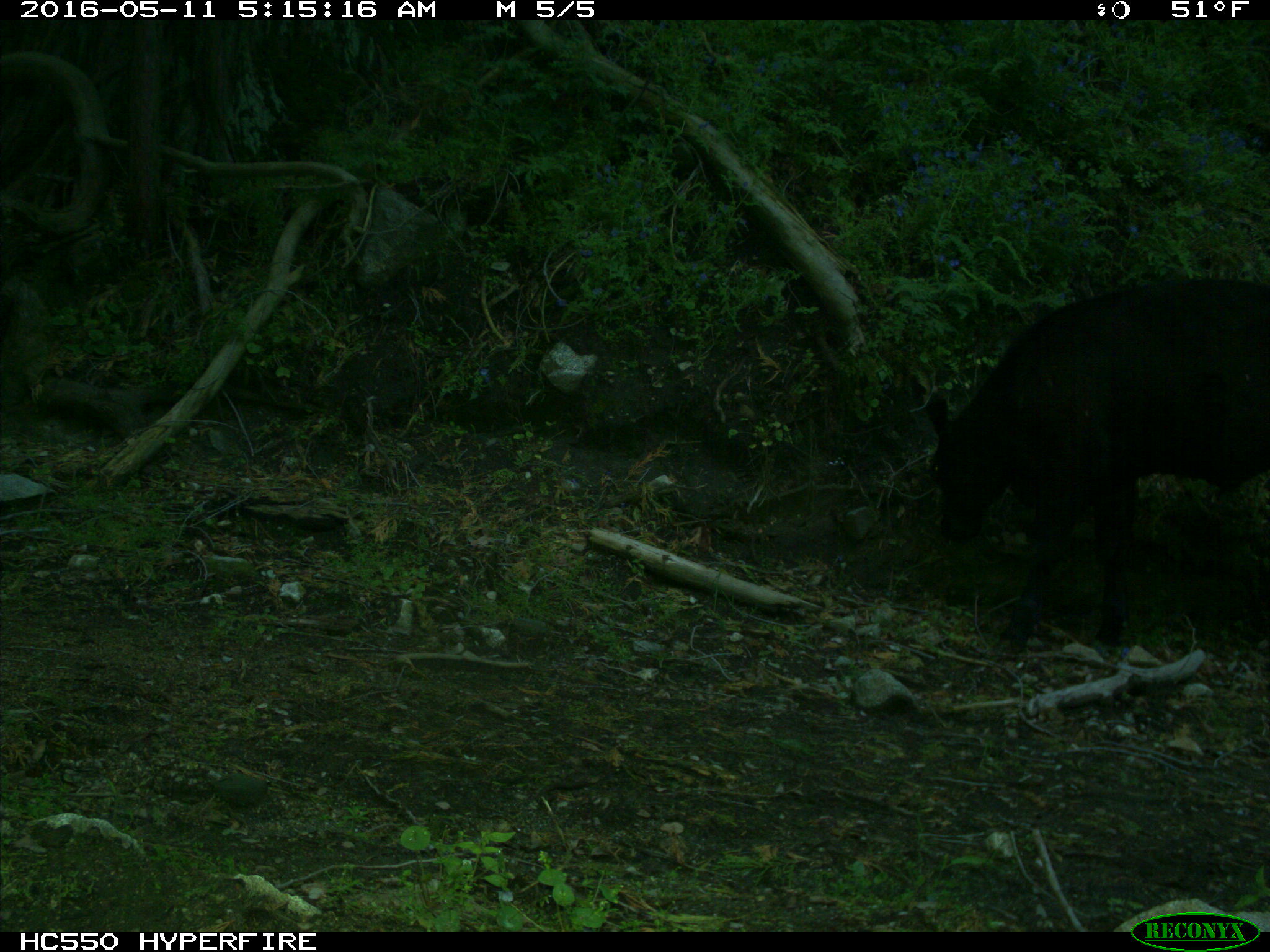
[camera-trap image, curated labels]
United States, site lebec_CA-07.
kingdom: Animalia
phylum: Chordata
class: Mammalia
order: Artiodactyla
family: Bovidae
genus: Bos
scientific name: Bos taurus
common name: domestic cow